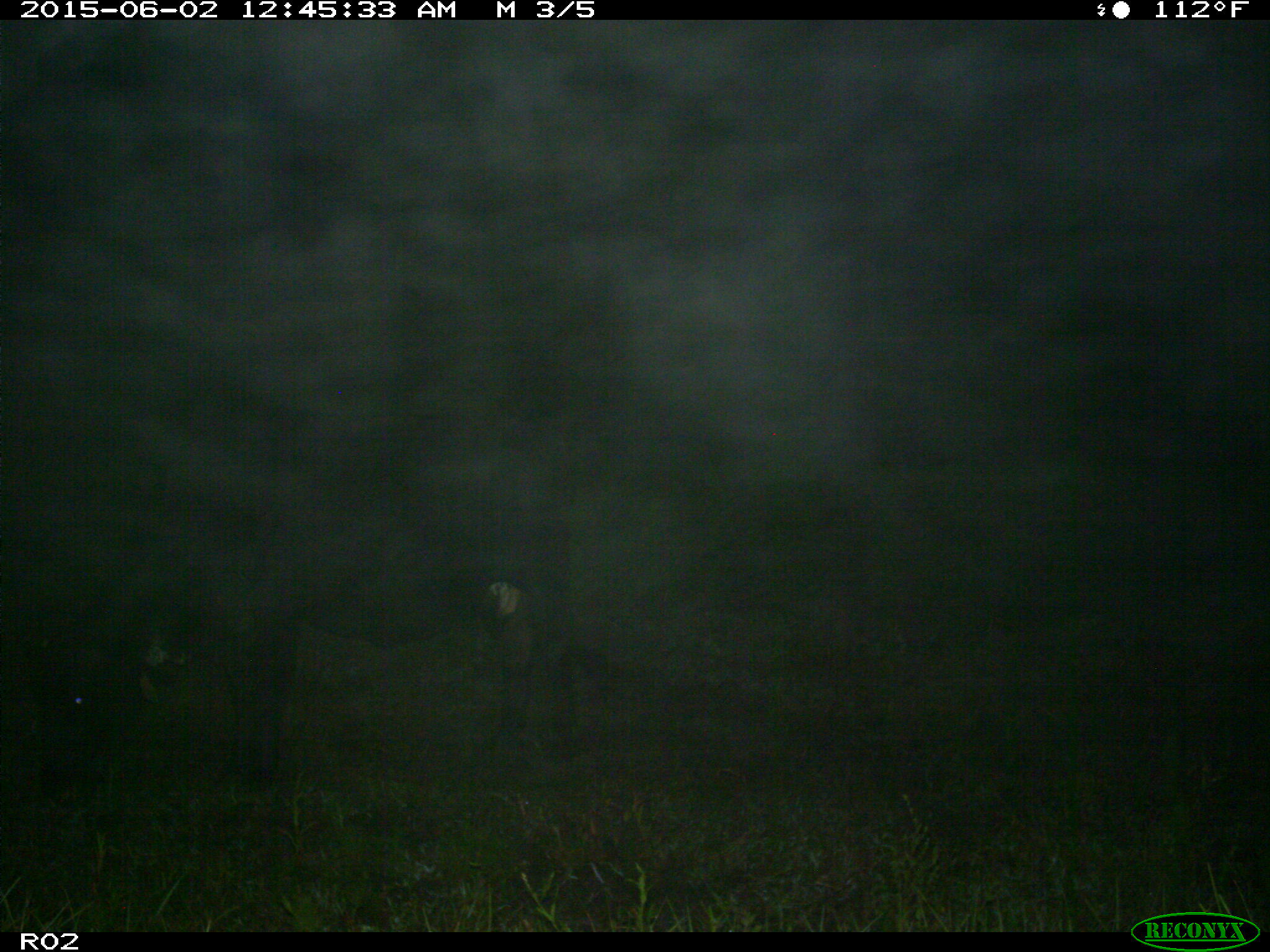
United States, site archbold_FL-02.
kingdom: Animalia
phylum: Chordata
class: Mammalia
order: Artiodactyla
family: Bovidae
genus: Bos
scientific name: Bos taurus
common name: domestic cow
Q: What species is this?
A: Bos taurus (domestic cow).